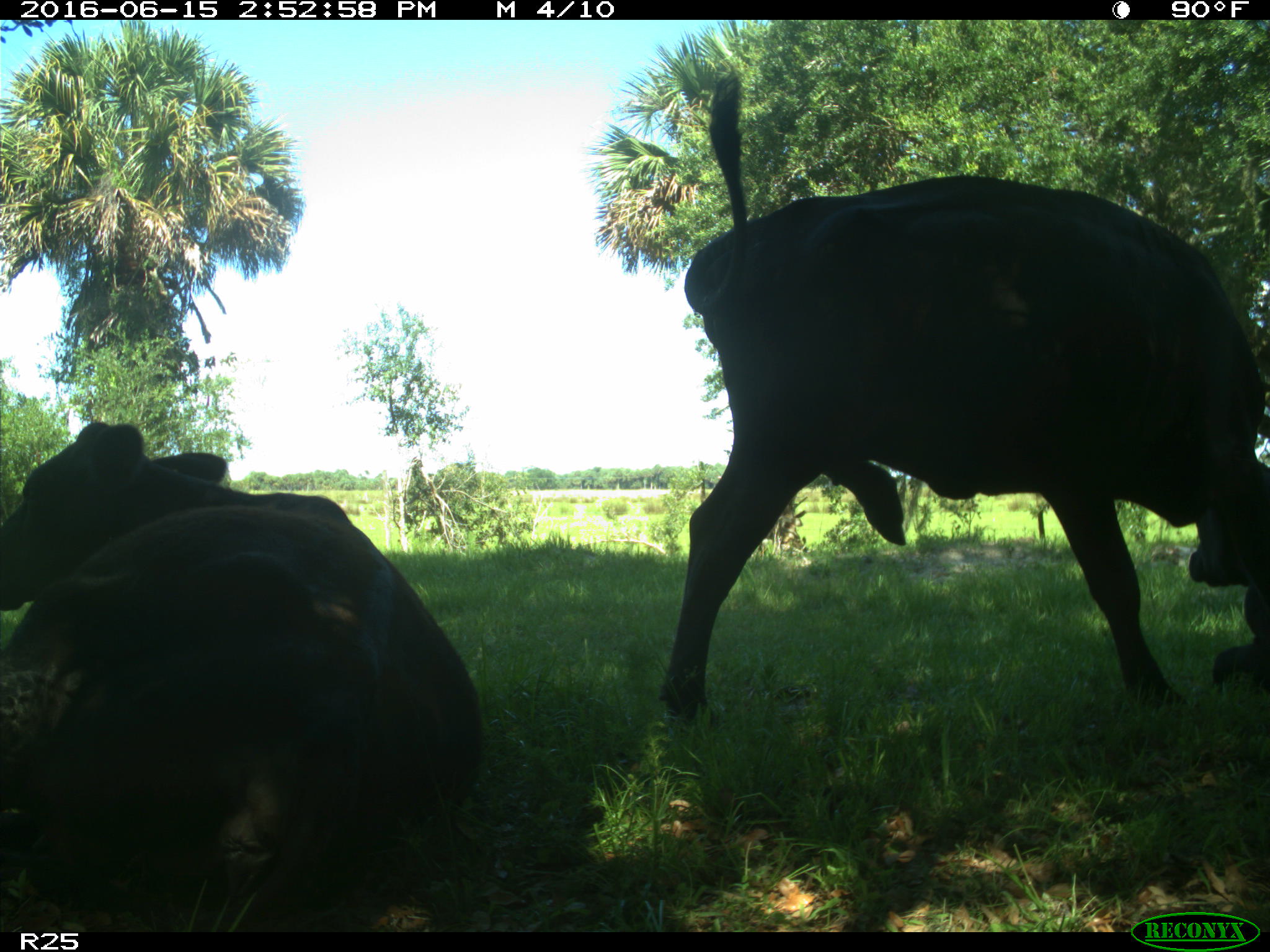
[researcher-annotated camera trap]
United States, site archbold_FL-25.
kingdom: Animalia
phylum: Chordata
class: Mammalia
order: Artiodactyla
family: Bovidae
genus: Bos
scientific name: Bos taurus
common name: domestic cow